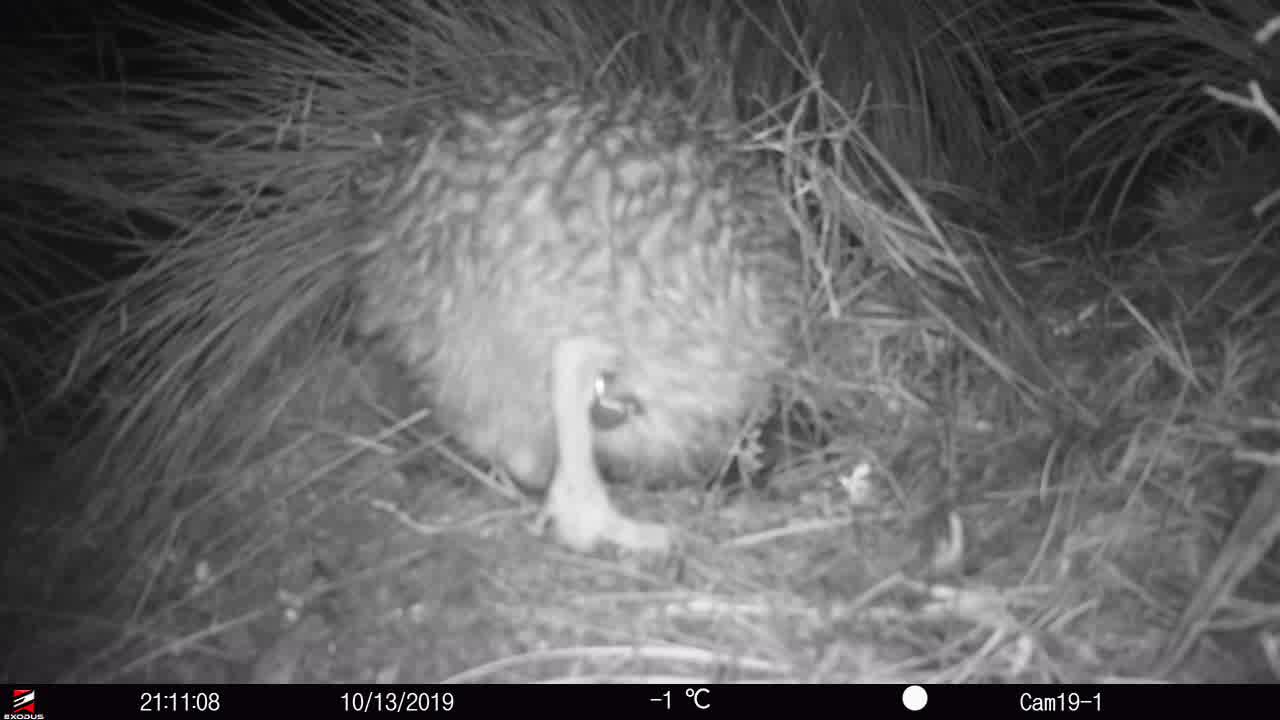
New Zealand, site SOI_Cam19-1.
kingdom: Animalia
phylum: Chordata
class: Aves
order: Apterygiformes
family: Apterygidae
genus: Apteryx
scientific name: Apteryx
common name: kiwi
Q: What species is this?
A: Kiwi (Apteryx).